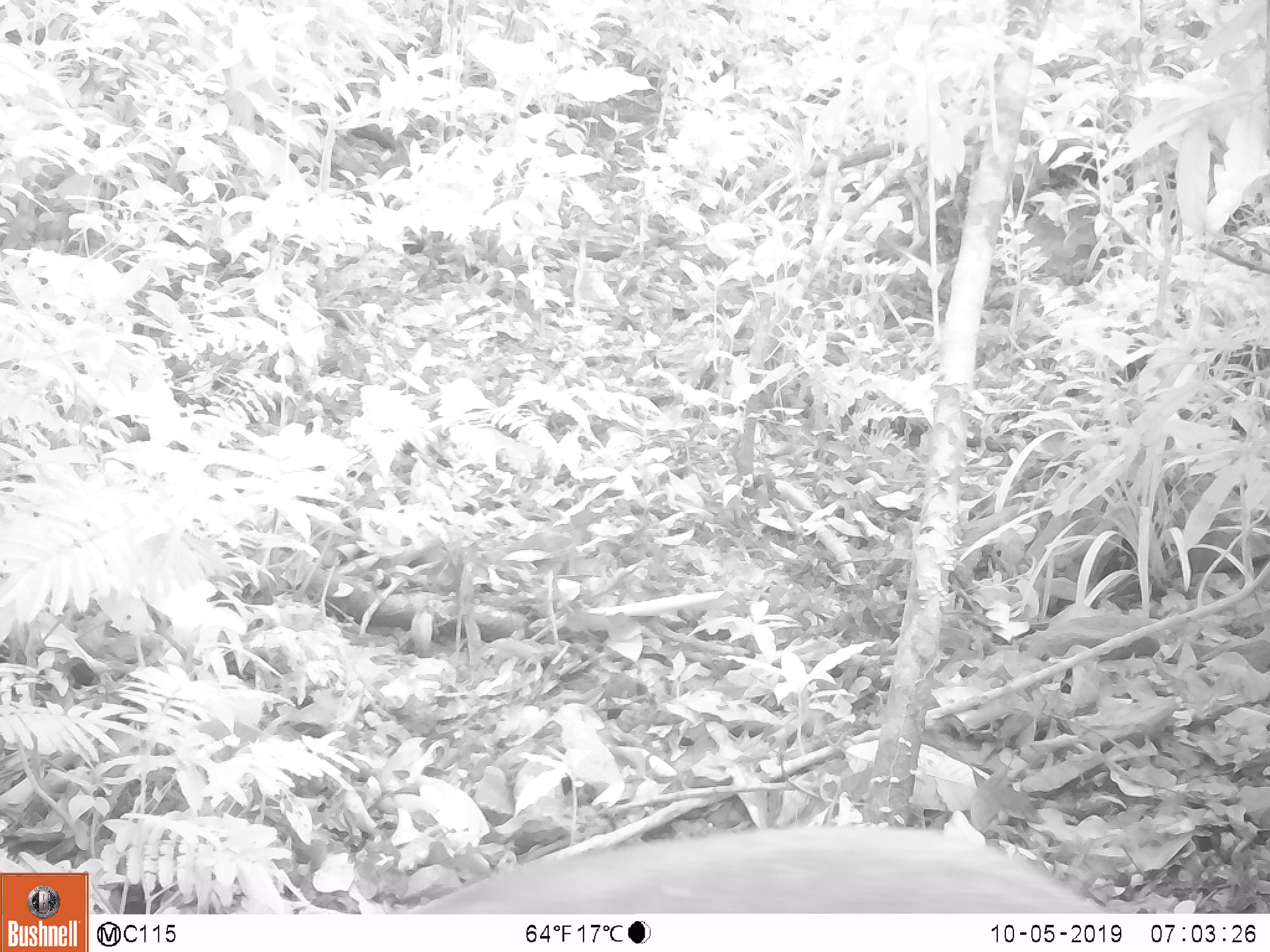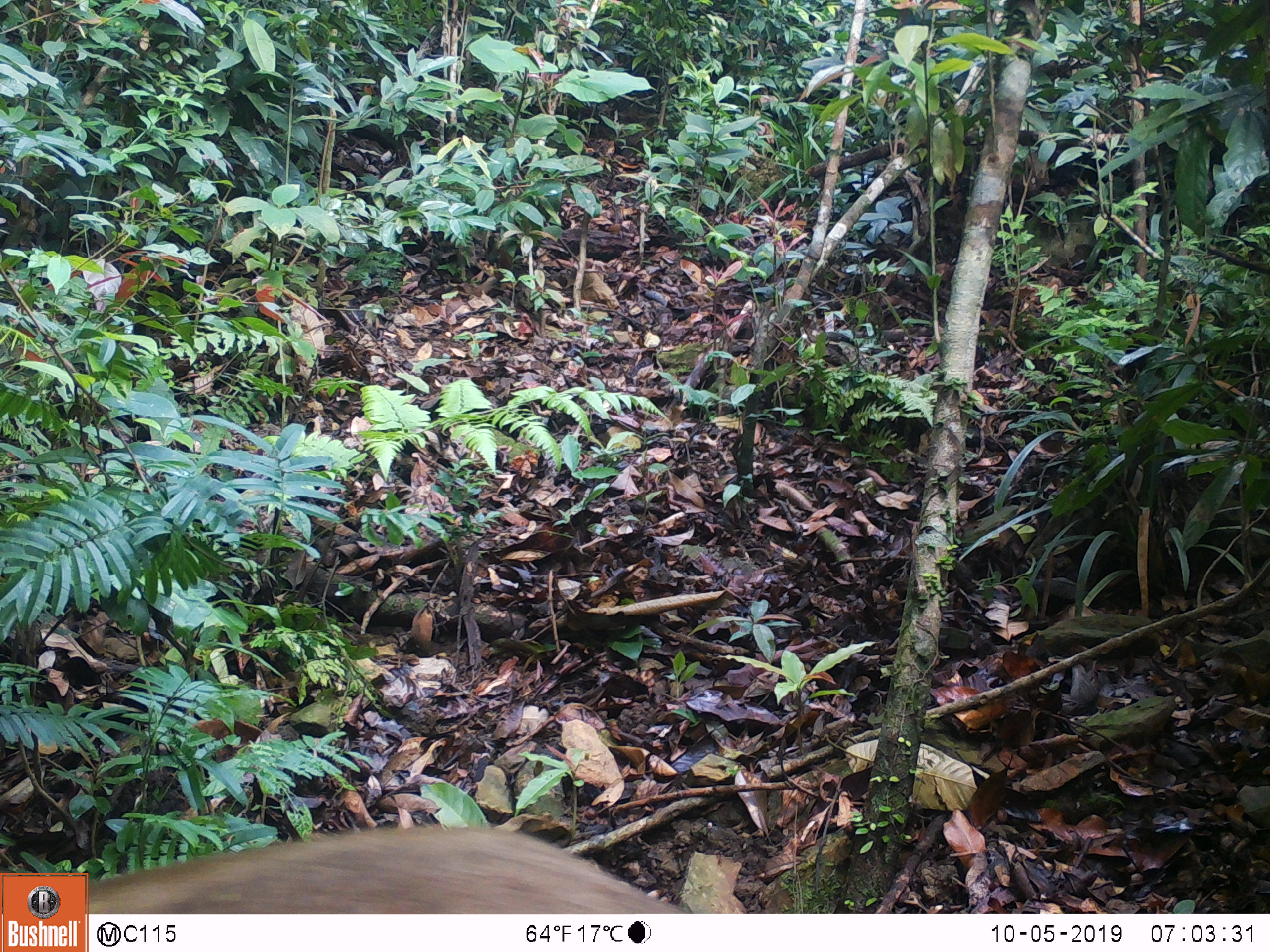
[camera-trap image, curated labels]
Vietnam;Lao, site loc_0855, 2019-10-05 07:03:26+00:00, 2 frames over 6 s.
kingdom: Animalia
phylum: Chordata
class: Mammalia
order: Artiodactyla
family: Suidae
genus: Sus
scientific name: Sus scrofa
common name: eurasian wild pig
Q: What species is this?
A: Eurasian wild pig (Sus scrofa).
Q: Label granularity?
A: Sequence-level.